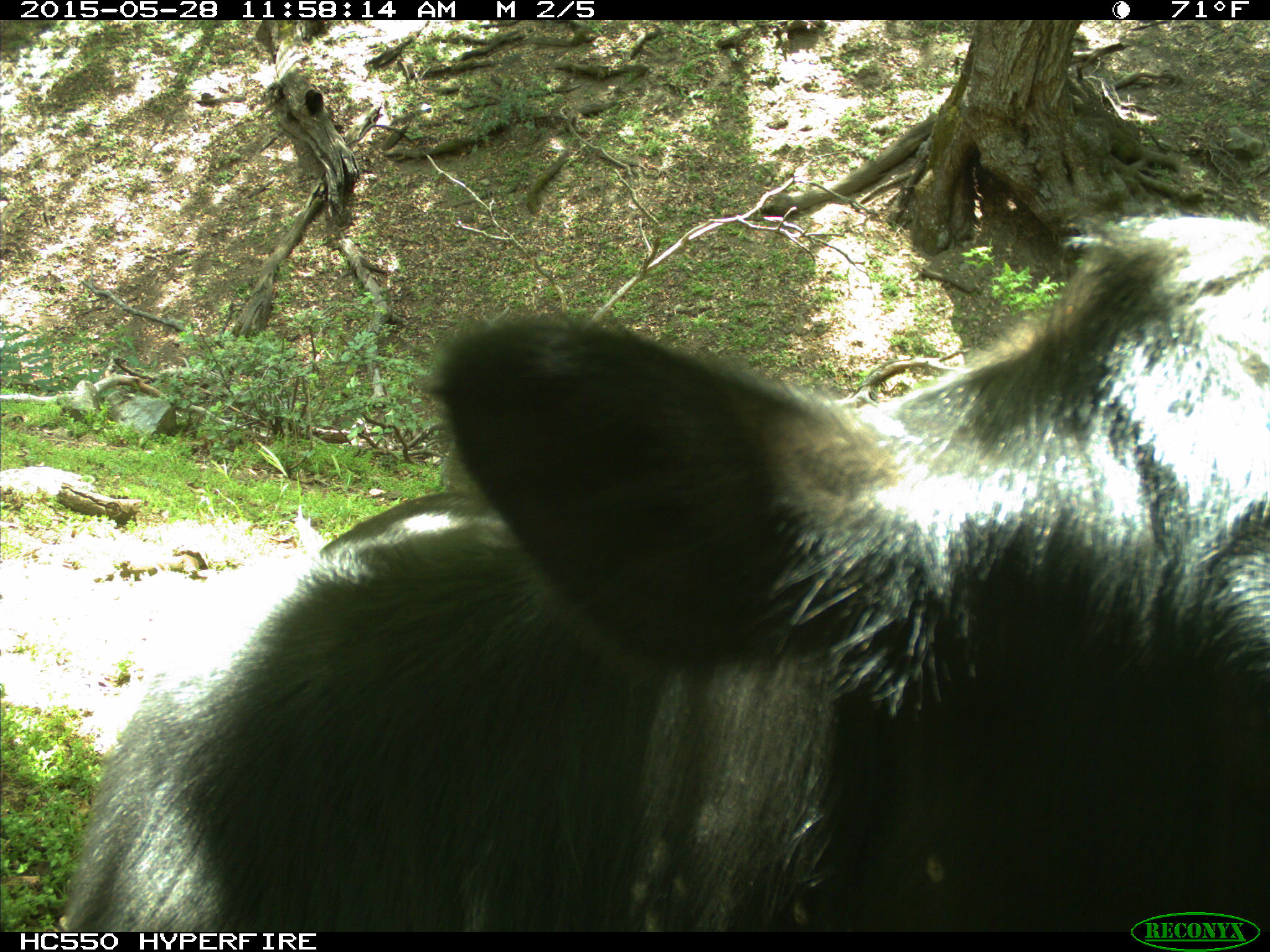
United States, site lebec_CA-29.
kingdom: Animalia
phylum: Chordata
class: Mammalia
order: Artiodactyla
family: Bovidae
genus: Bos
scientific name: Bos taurus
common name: domestic cow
Bos taurus (domestic cow).